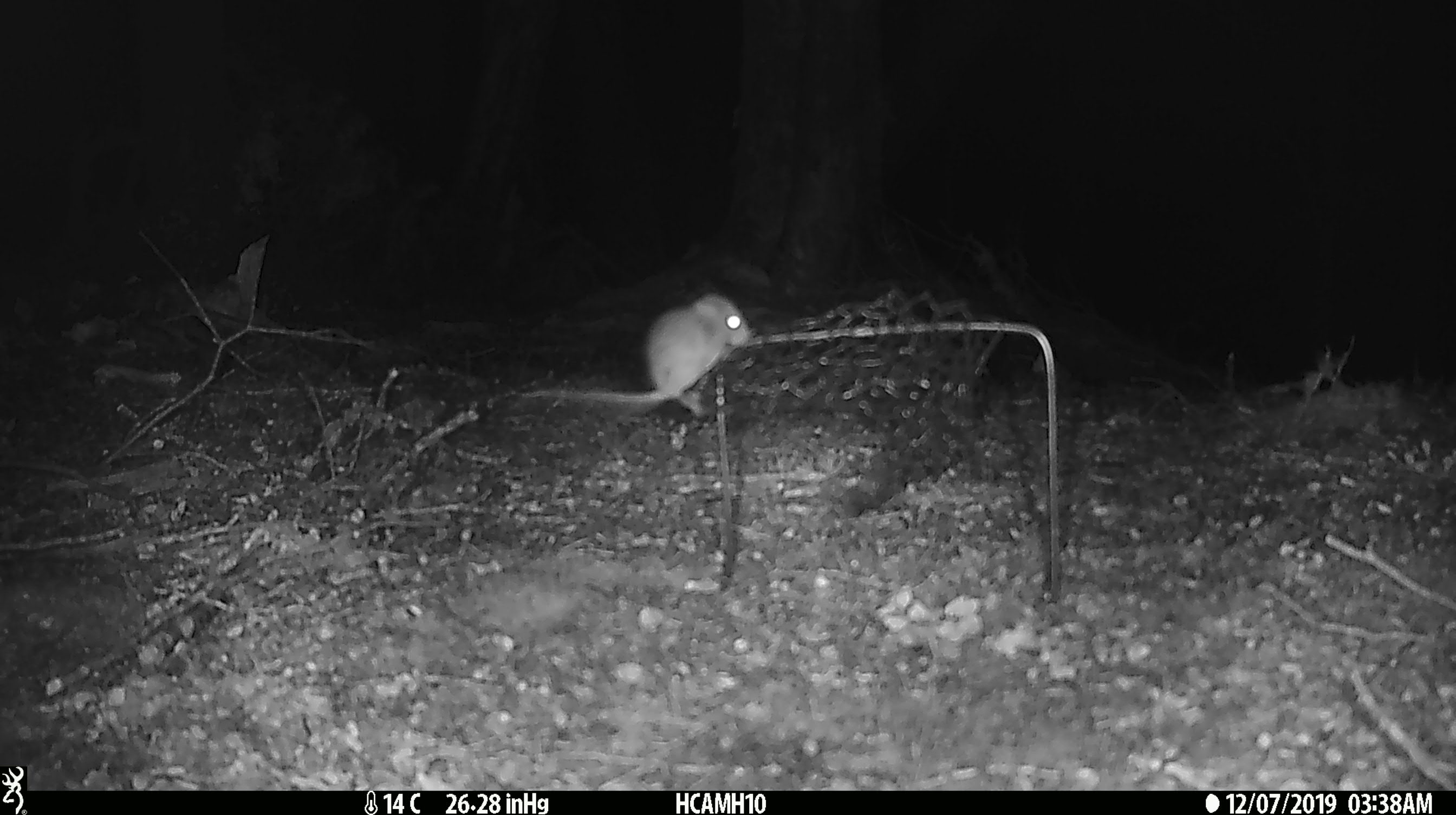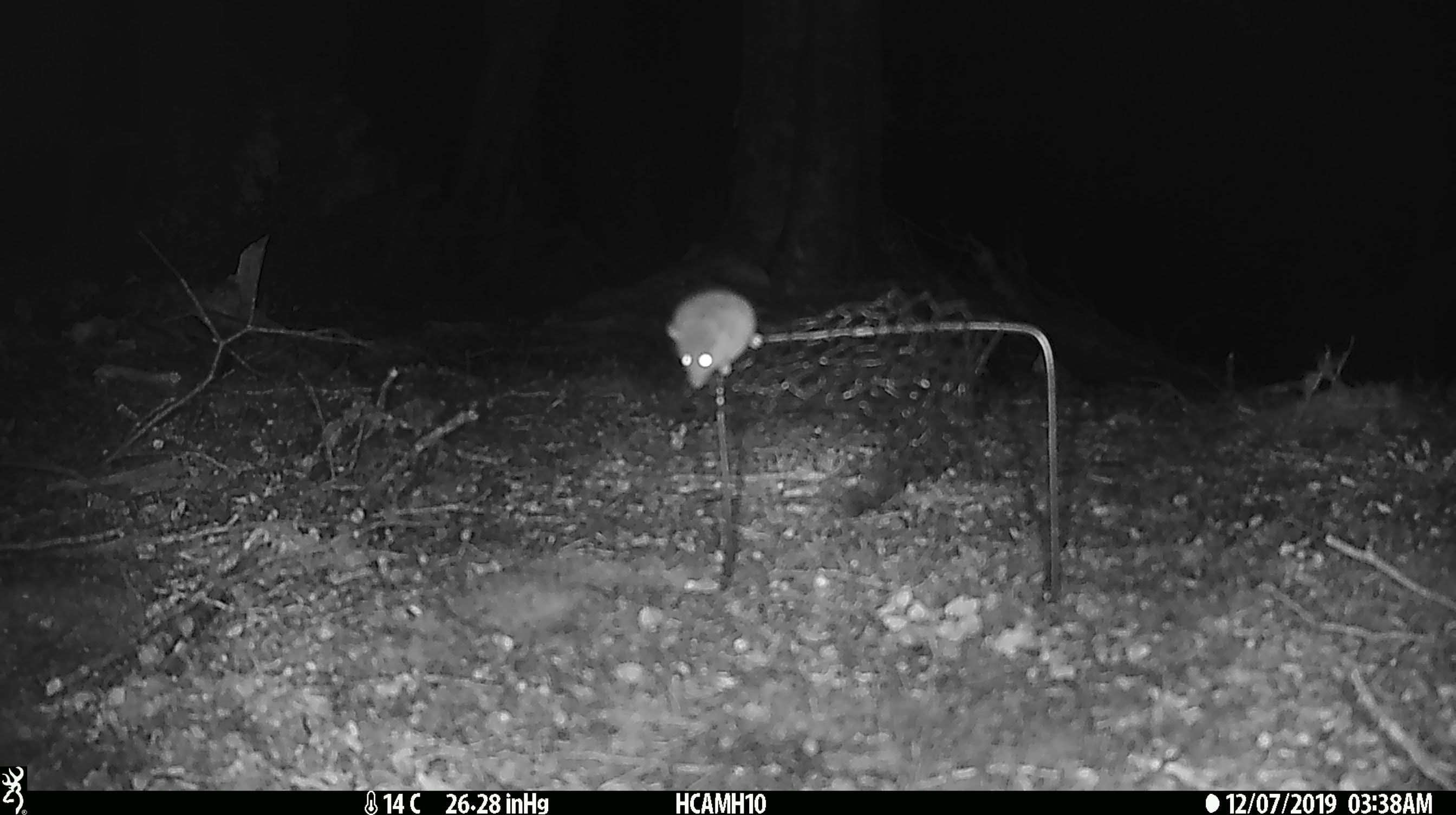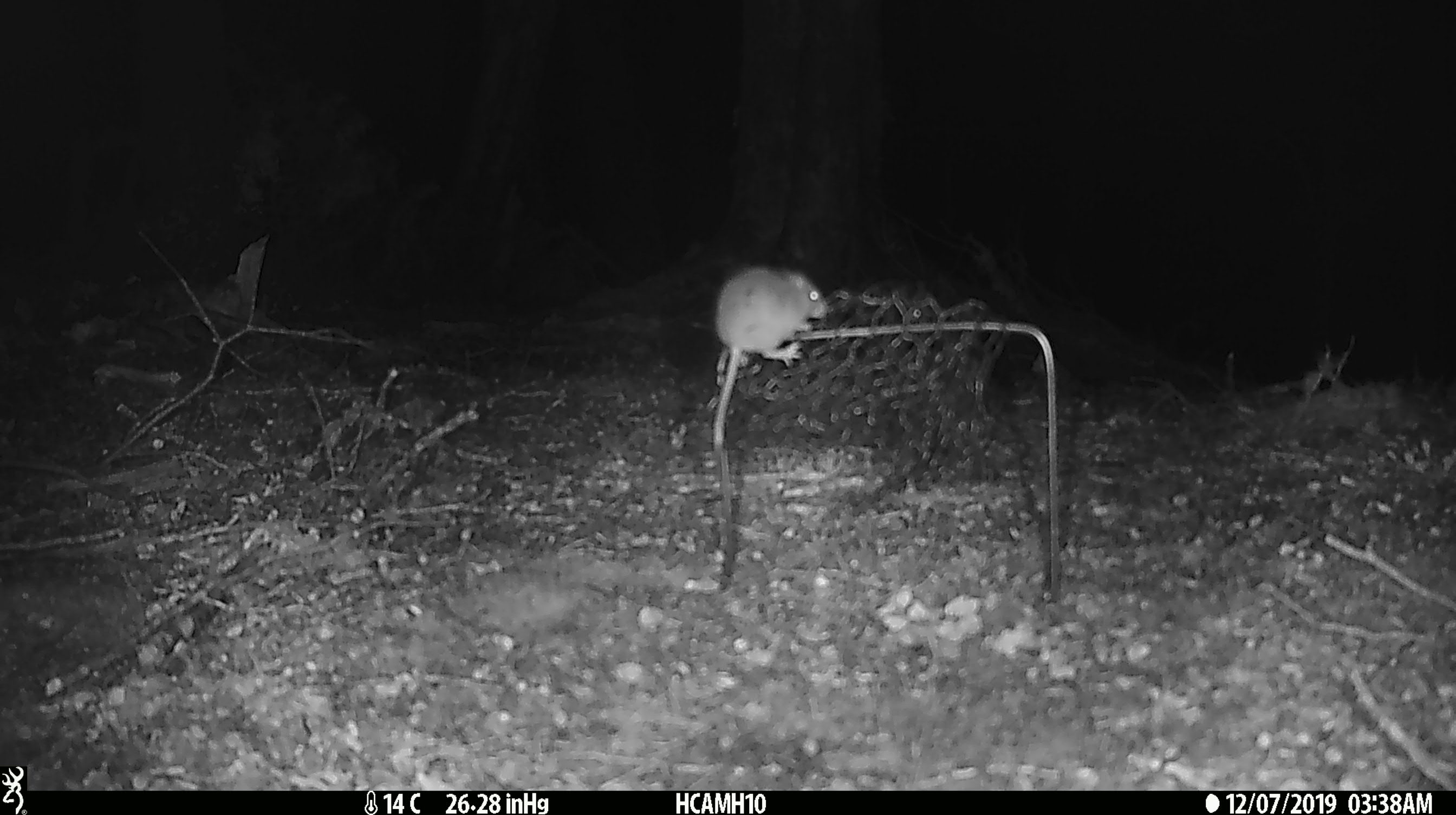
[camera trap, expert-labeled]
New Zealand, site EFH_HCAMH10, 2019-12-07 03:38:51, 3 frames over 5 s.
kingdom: Animalia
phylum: Chordata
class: Mammalia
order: Rodentia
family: Muridae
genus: Mus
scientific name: Mus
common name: mouse